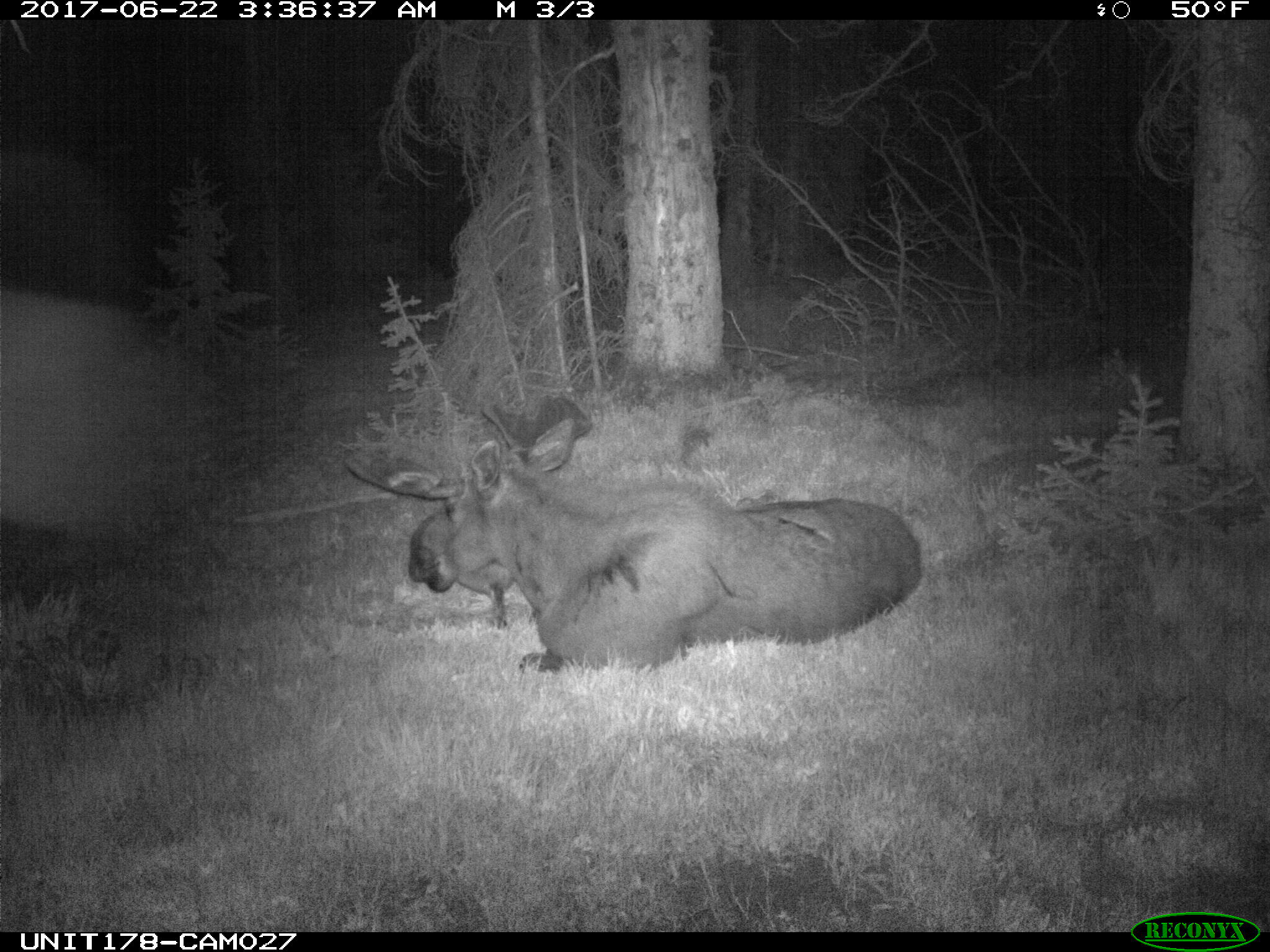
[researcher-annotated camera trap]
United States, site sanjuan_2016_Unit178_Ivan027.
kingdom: Animalia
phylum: Chordata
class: Mammalia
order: Artiodactyla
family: Cervidae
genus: Alces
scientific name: Alces alces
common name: moose